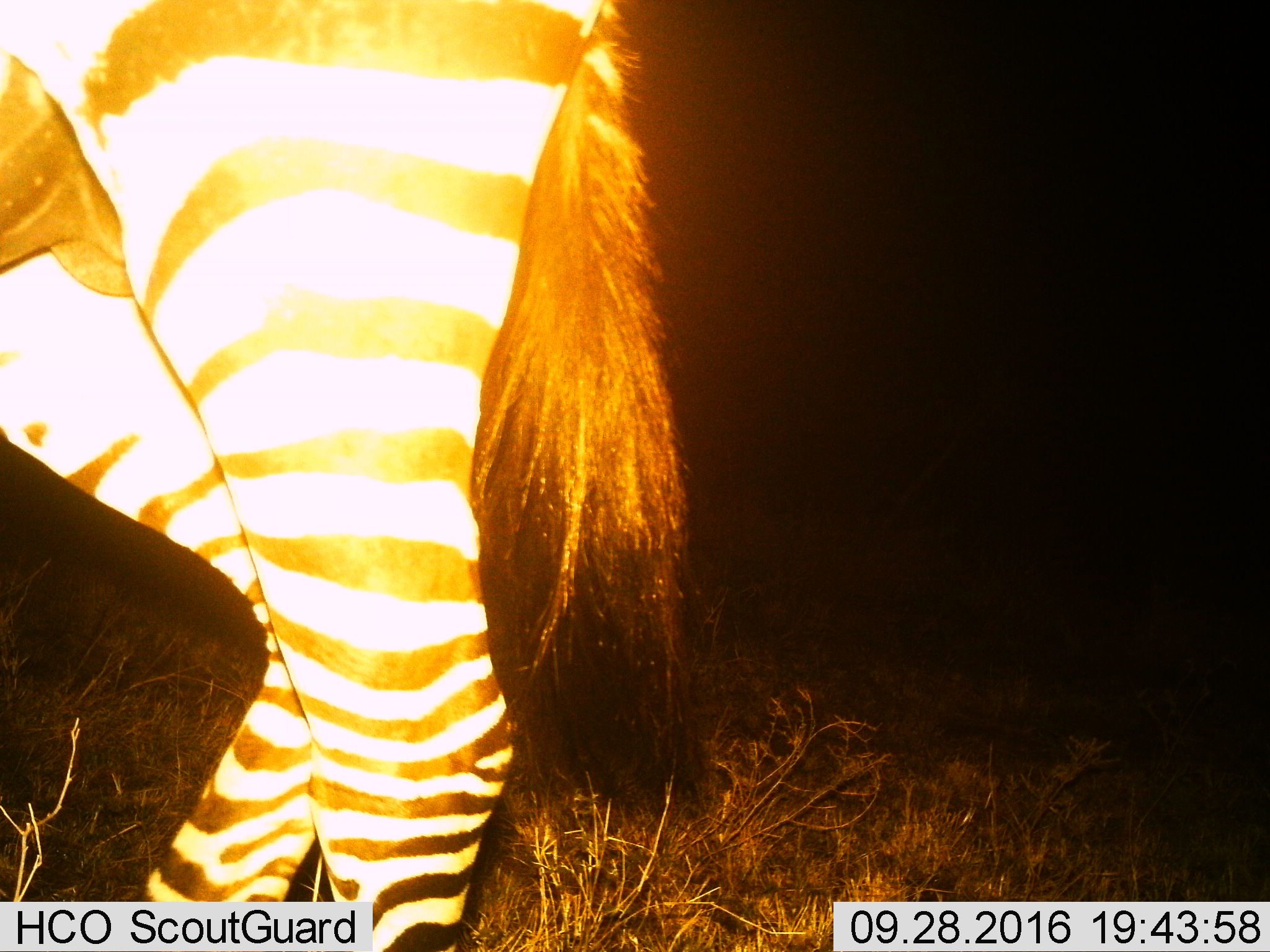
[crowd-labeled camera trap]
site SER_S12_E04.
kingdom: Animalia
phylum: Chordata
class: Mammalia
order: Perissodactyla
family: Equidae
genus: Equus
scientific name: Equus quagga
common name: plains zebra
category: zebraplains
Zebraplains (plains zebra) (Equus quagga), count 1. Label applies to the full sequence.